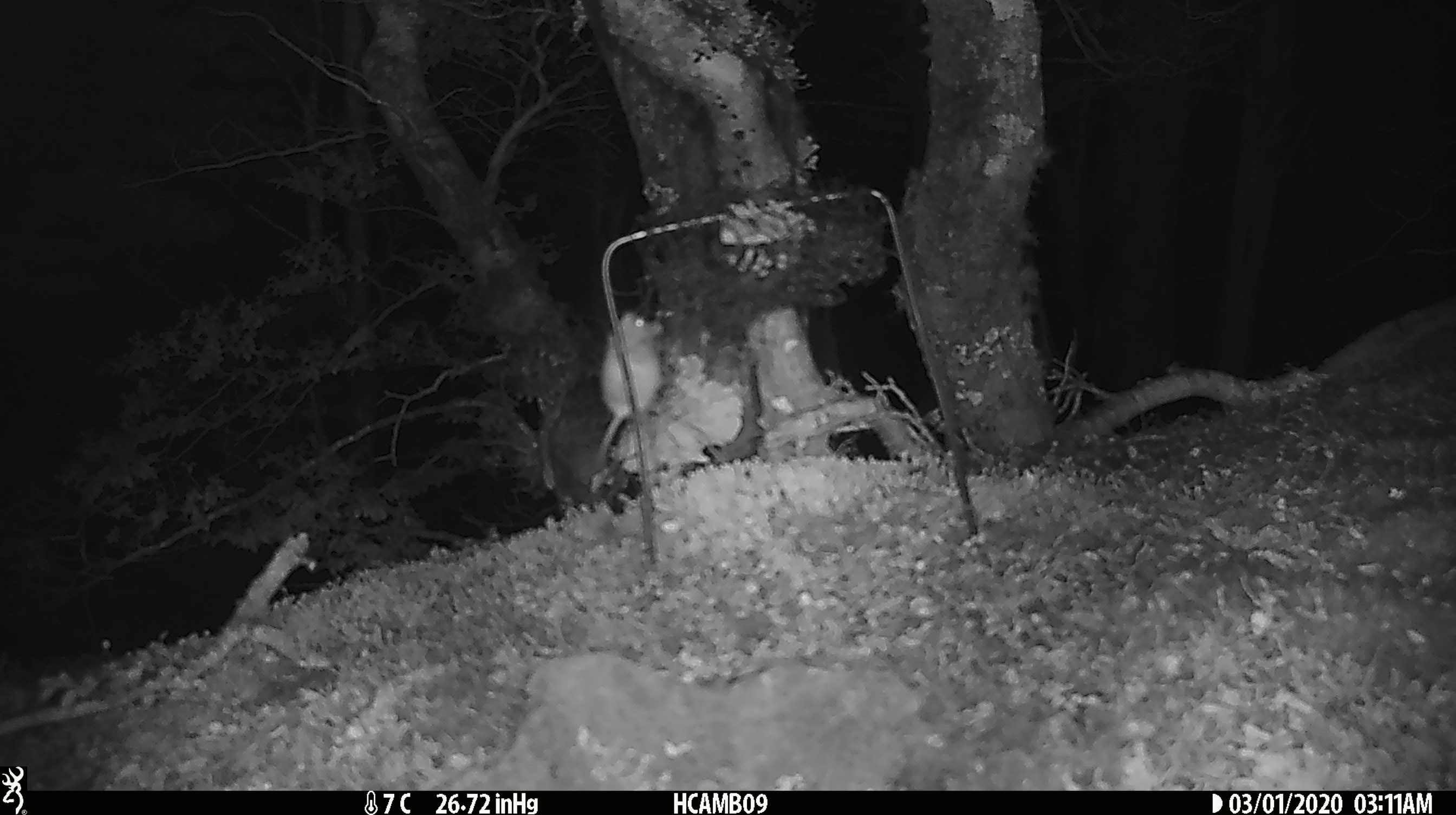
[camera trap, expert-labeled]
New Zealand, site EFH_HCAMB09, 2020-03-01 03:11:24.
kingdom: Animalia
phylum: Chordata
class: Mammalia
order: Rodentia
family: Muridae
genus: Mus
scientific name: Mus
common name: mouse